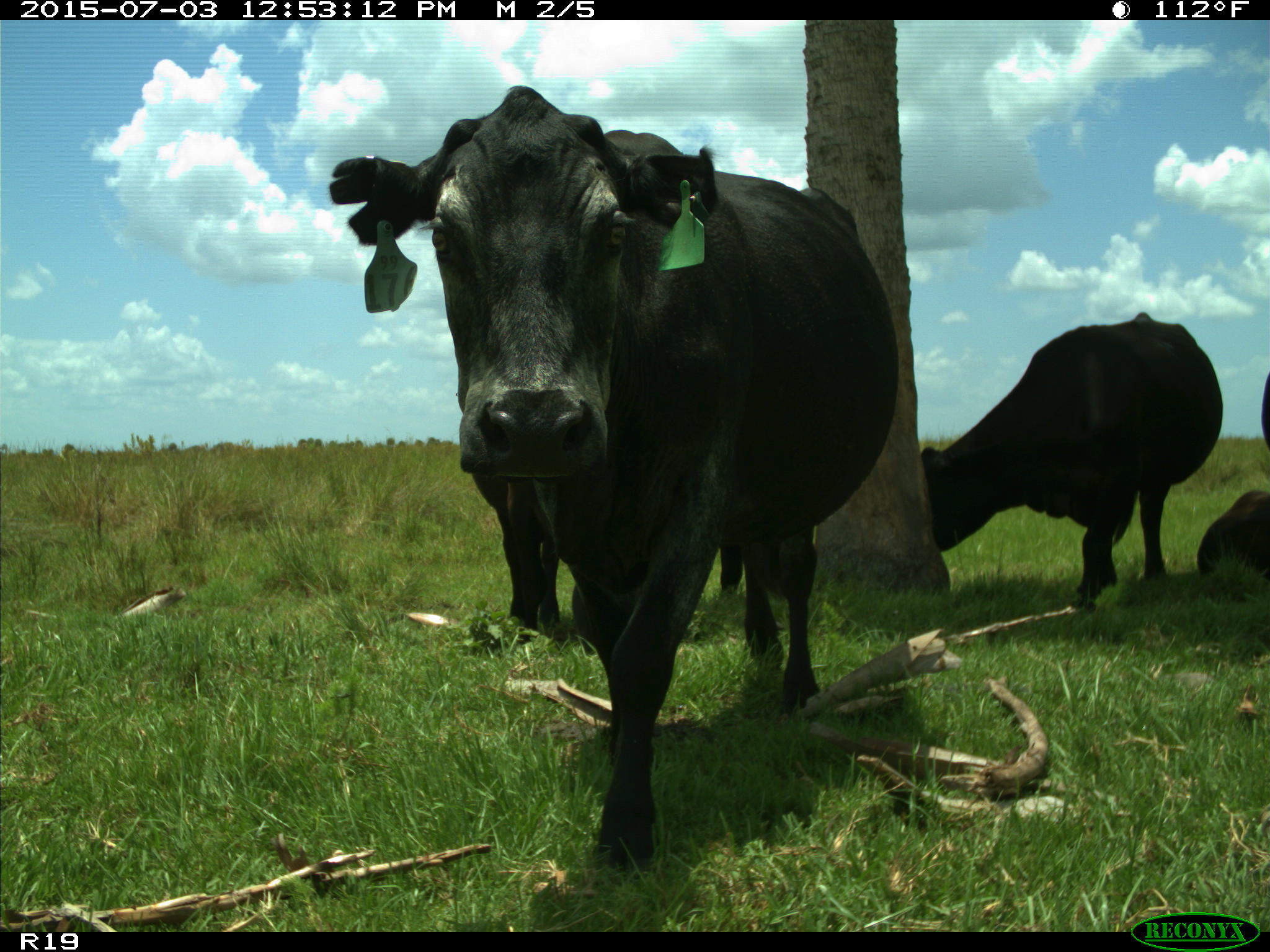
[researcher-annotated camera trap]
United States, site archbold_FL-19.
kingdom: Animalia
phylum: Chordata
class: Mammalia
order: Artiodactyla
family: Bovidae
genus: Bos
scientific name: Bos taurus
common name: domestic cow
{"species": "Bos taurus (domestic cow)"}